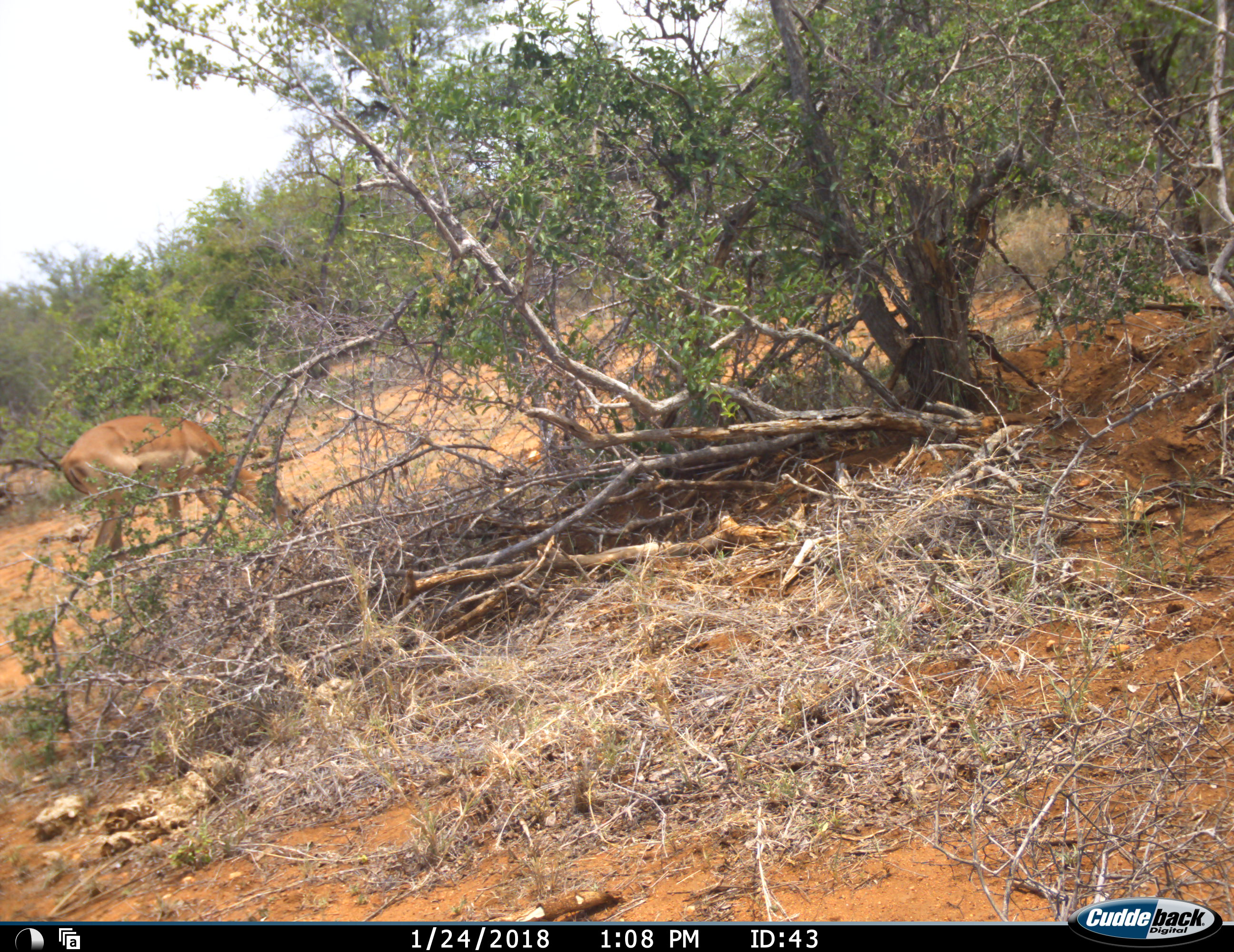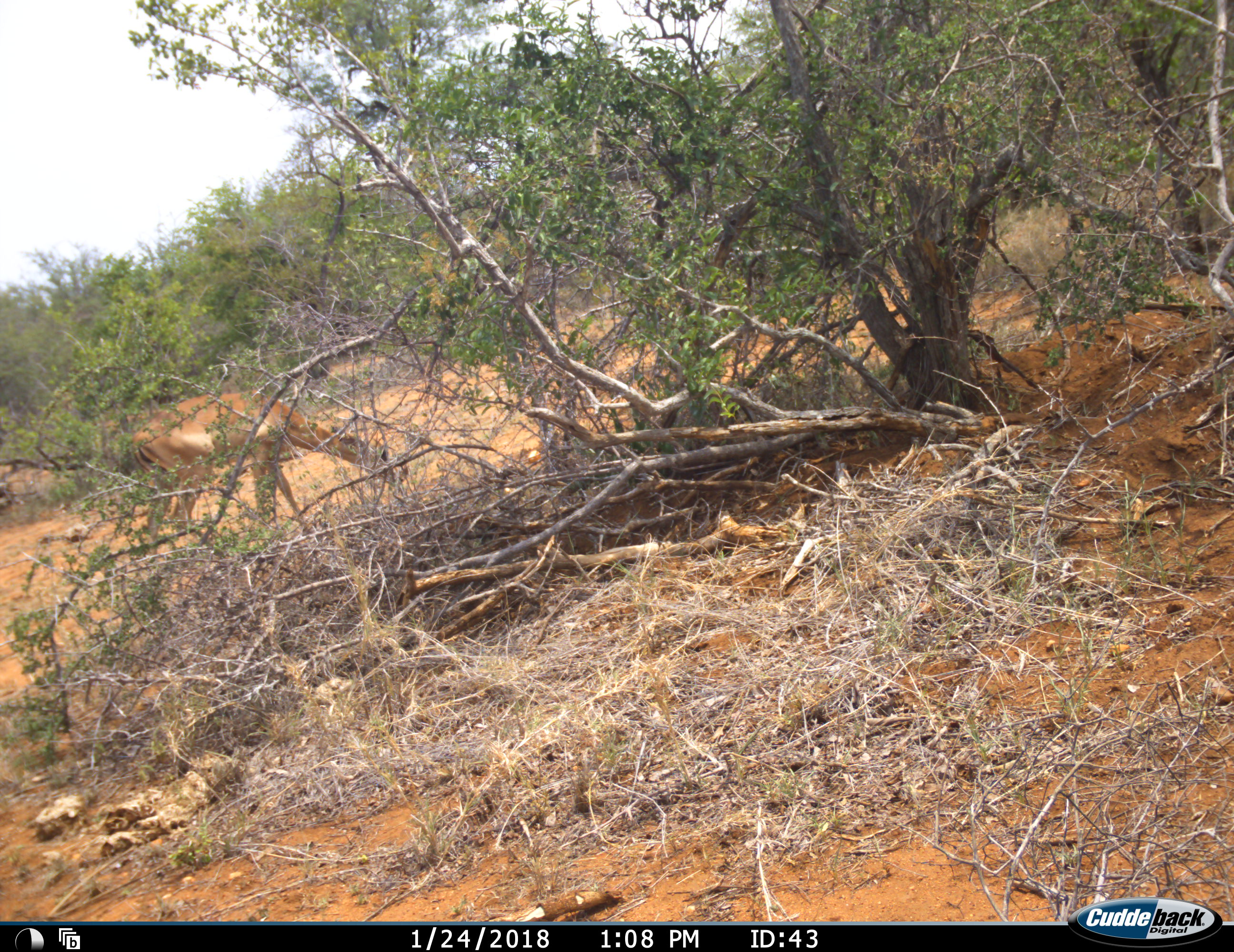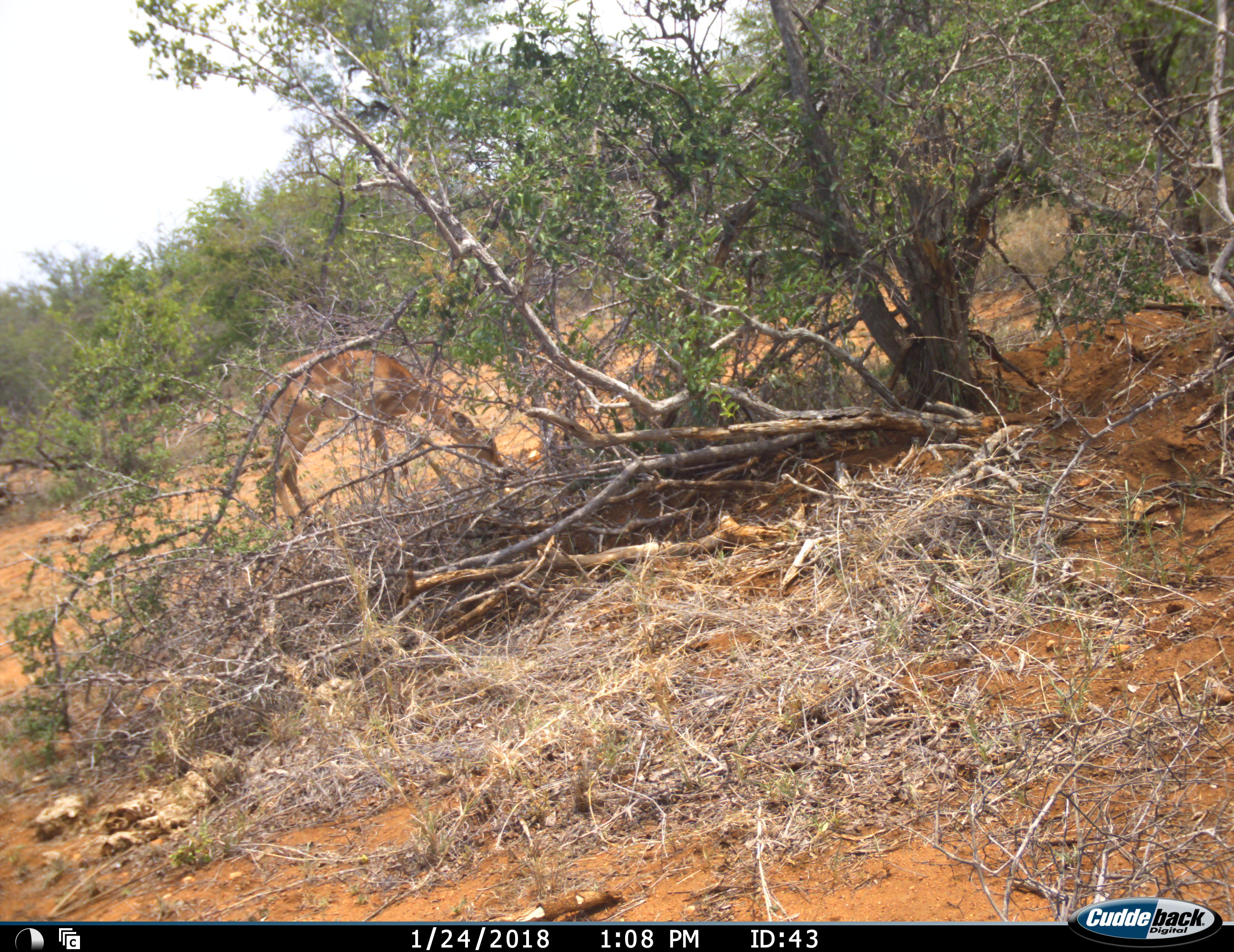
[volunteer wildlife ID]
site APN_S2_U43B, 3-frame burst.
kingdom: Animalia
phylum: Chordata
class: Mammalia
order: Artiodactyla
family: Bovidae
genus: Aepyceros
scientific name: Aepyceros melampus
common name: impala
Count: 1.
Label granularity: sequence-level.